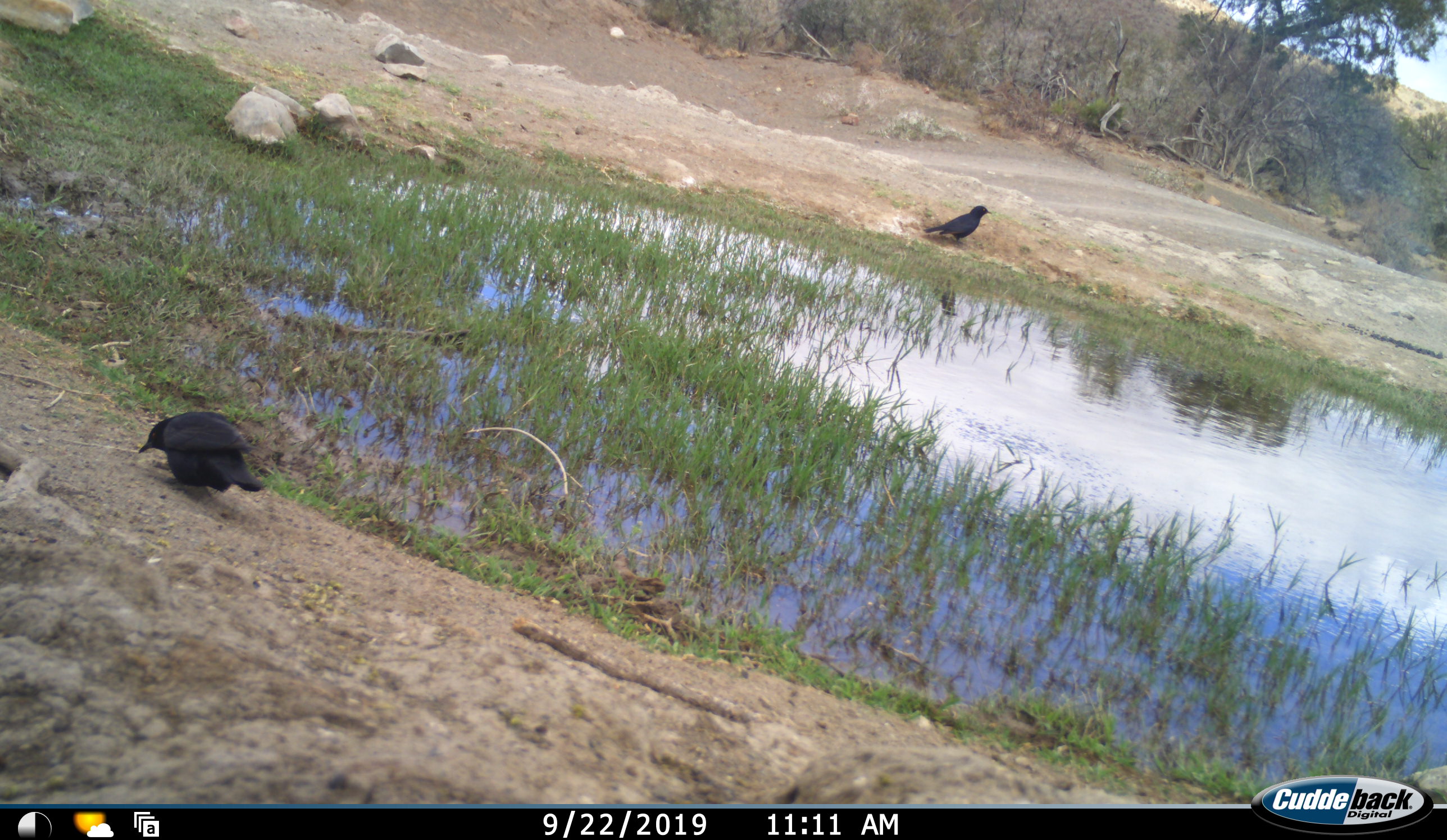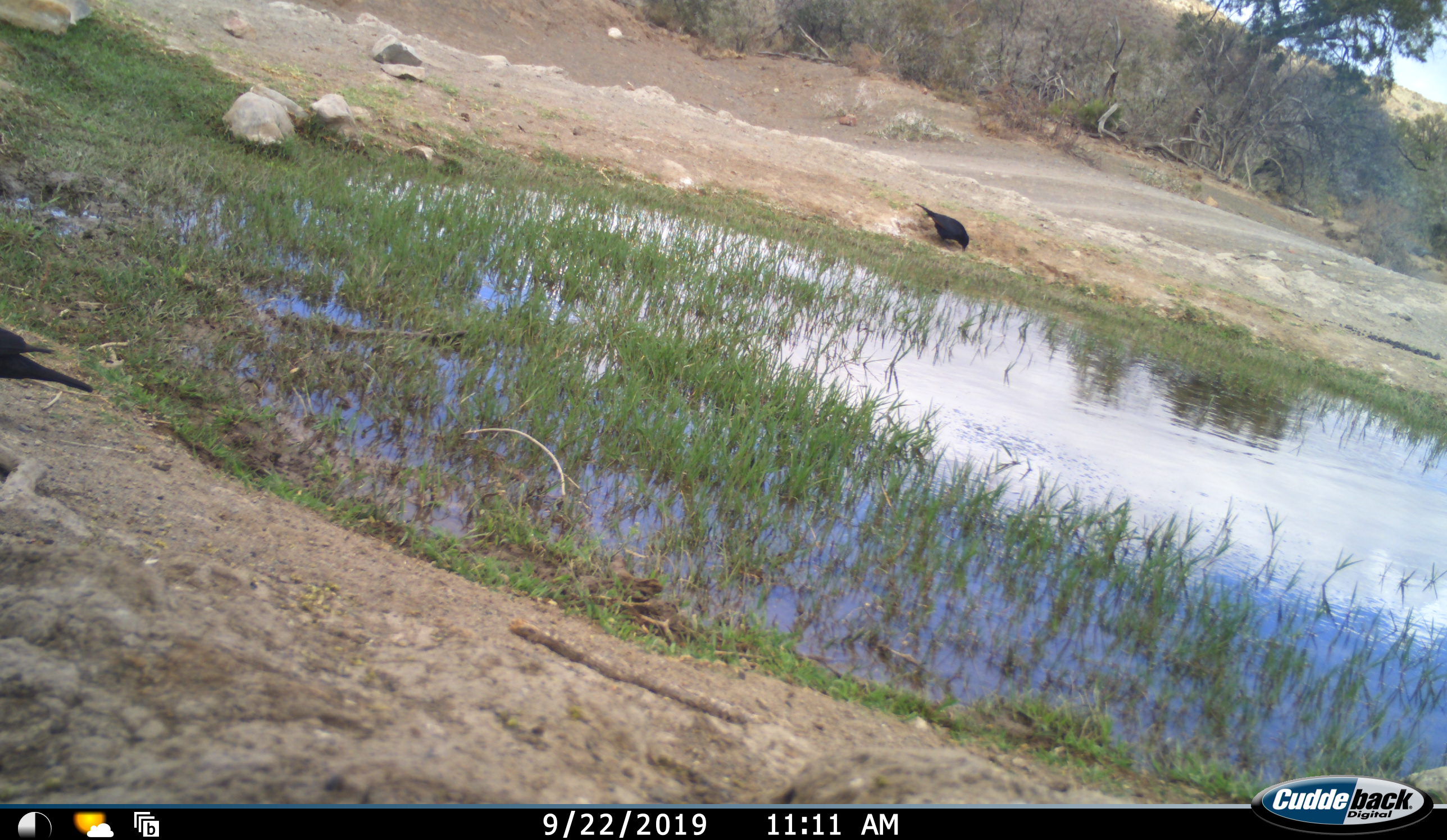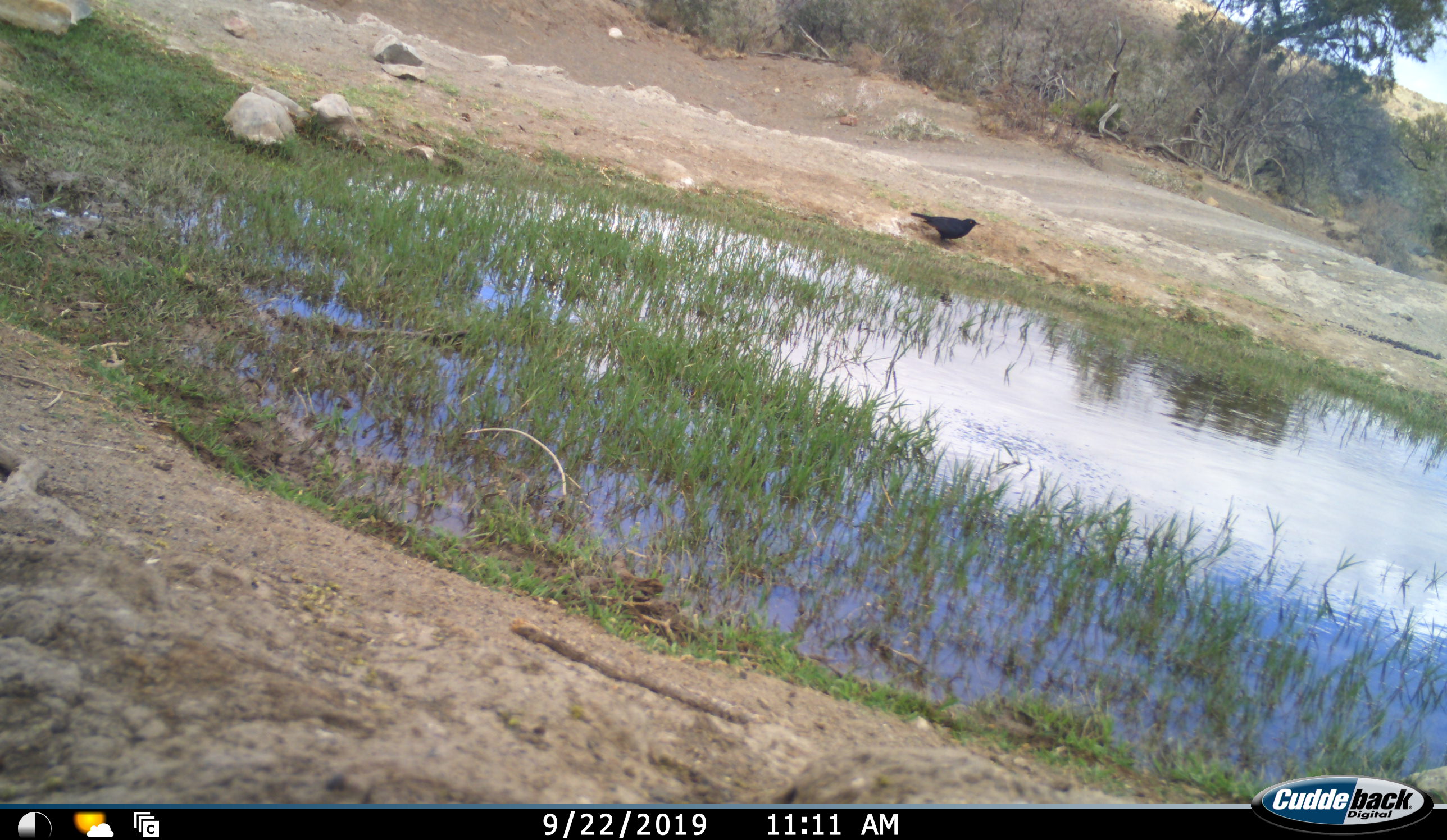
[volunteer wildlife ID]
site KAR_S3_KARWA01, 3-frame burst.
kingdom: Animalia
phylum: Chordata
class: Aves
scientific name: Aves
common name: bird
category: birdother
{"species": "birdother (bird) (Aves)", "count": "2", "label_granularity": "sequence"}